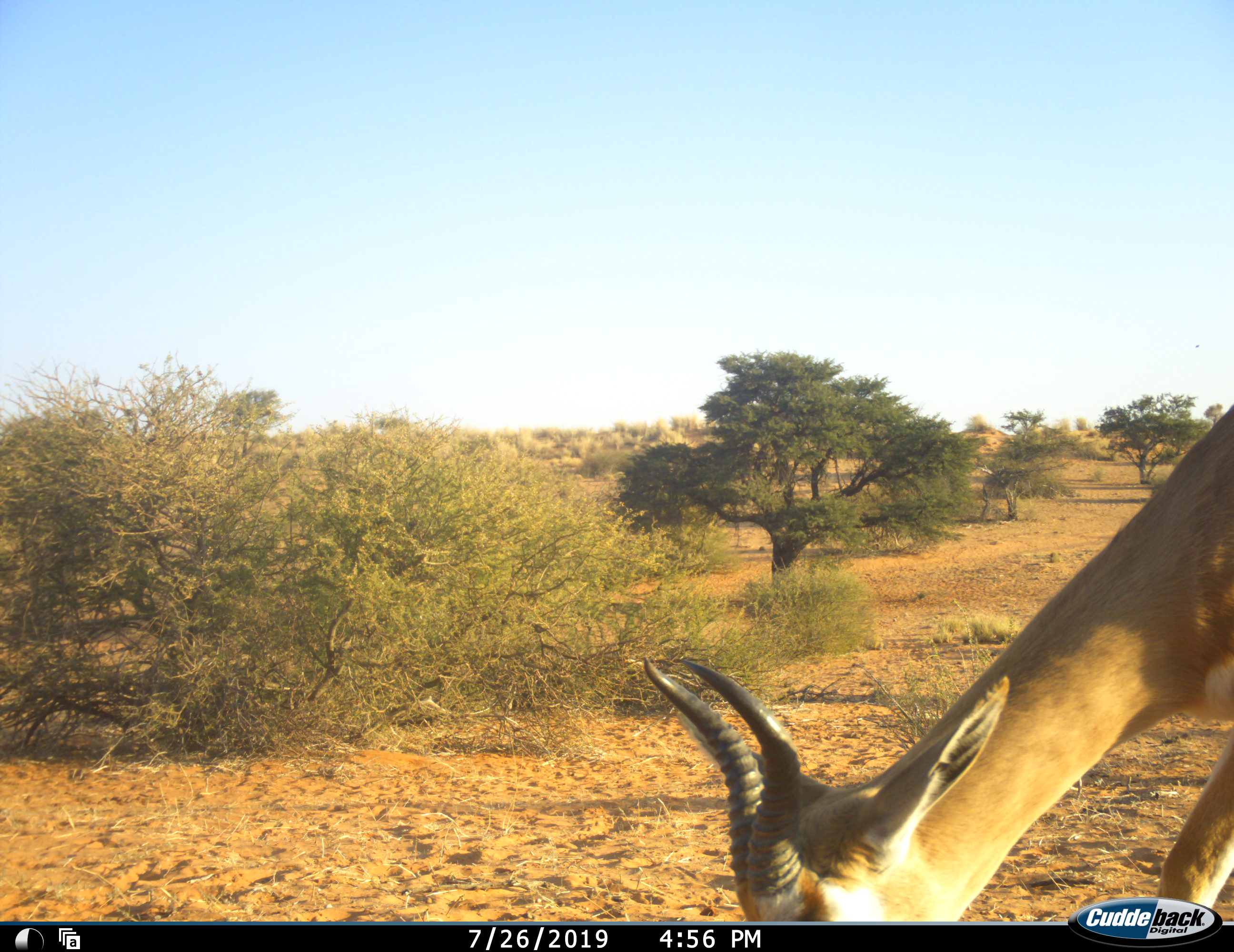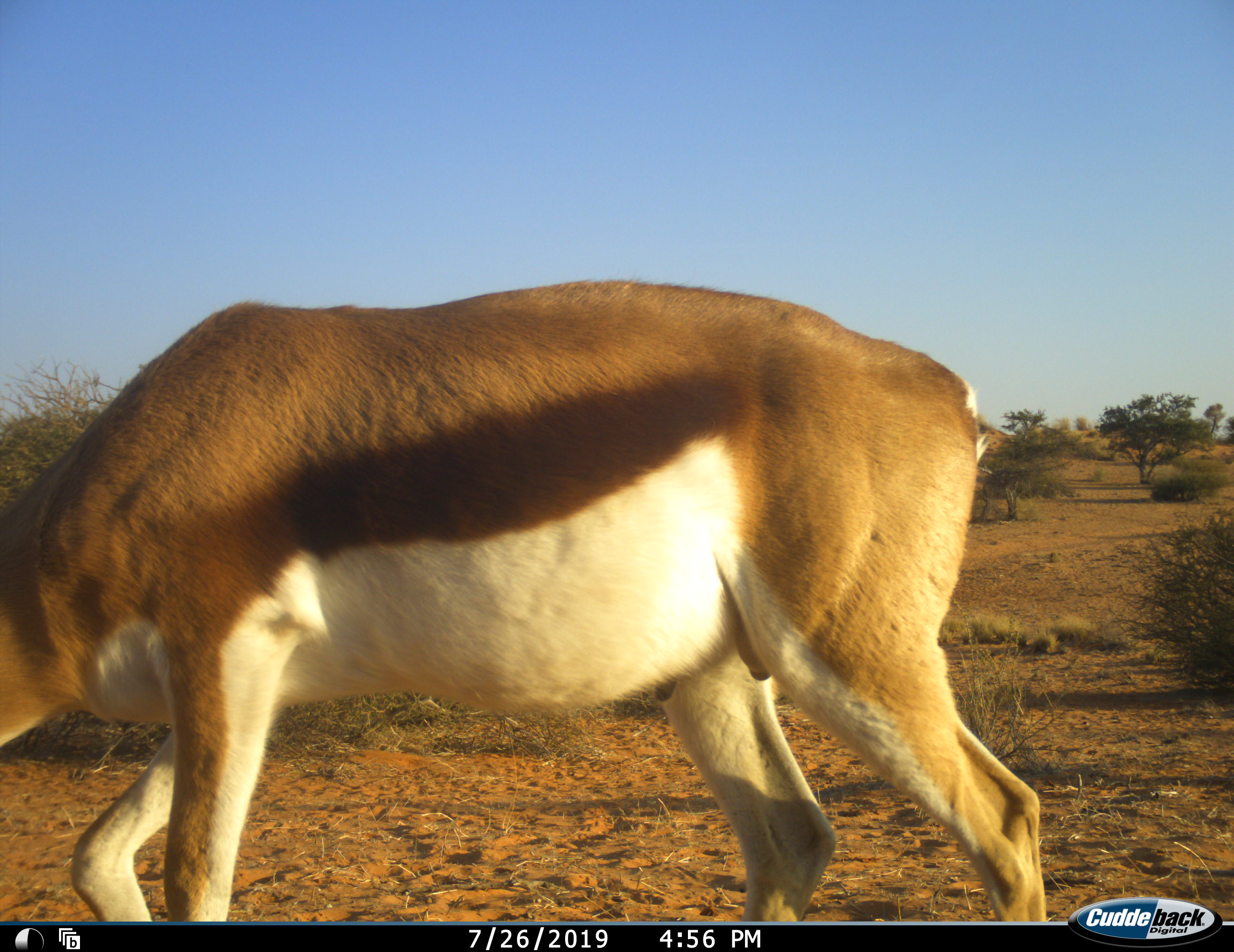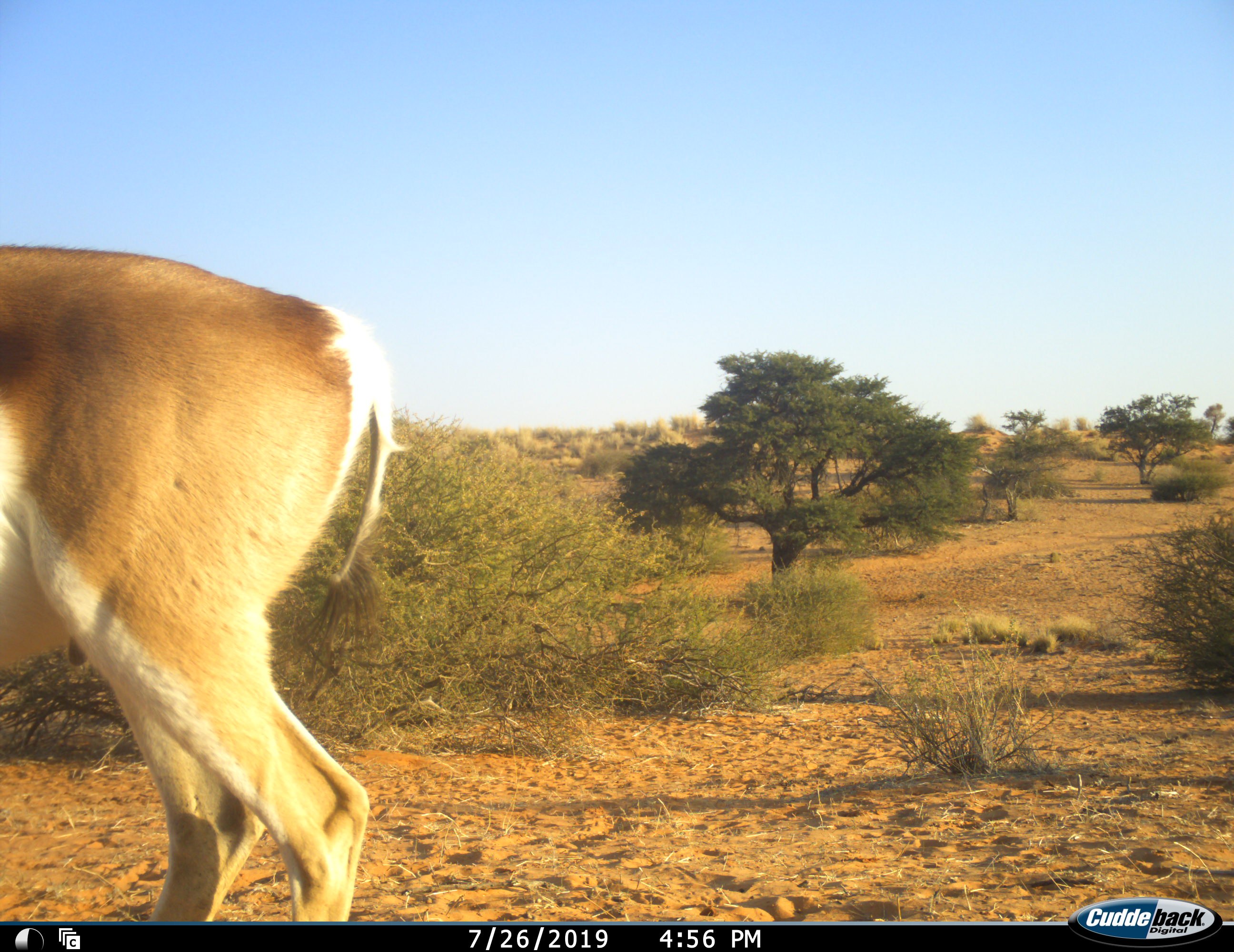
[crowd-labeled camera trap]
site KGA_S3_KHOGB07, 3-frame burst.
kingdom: Animalia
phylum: Chordata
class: Mammalia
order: Artiodactyla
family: Bovidae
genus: Antidorcas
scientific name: Antidorcas marsupialis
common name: springbok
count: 1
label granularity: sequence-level